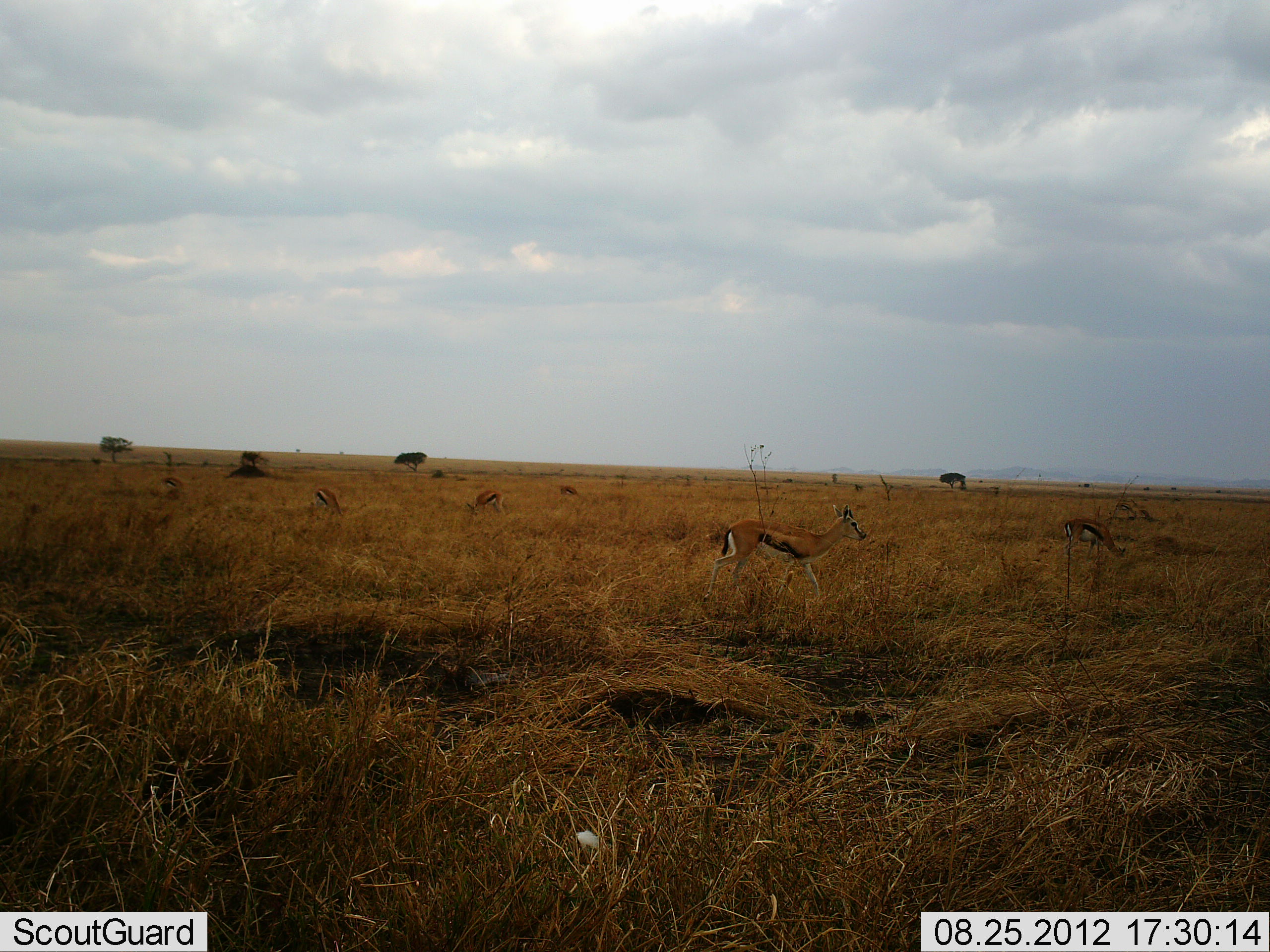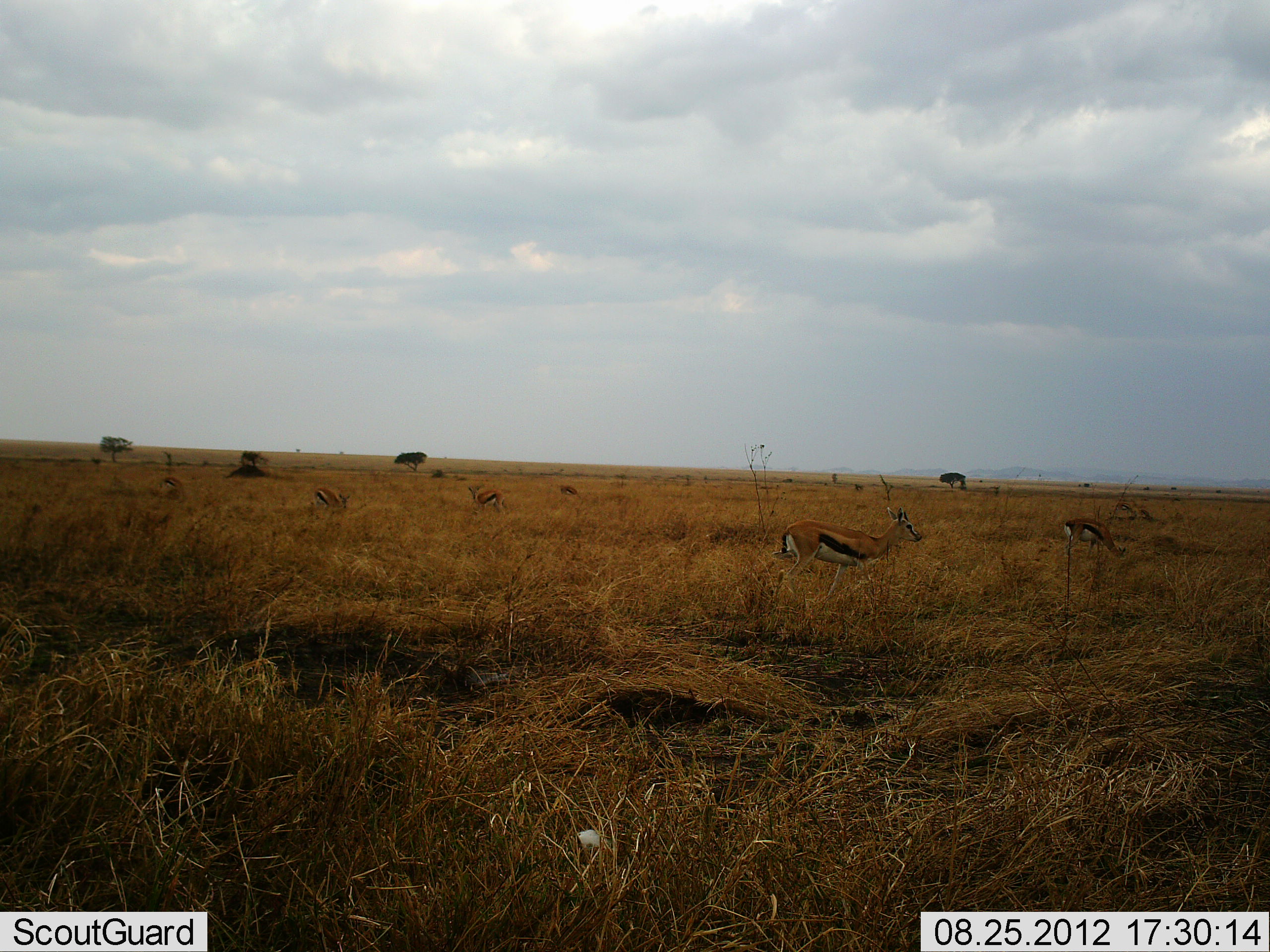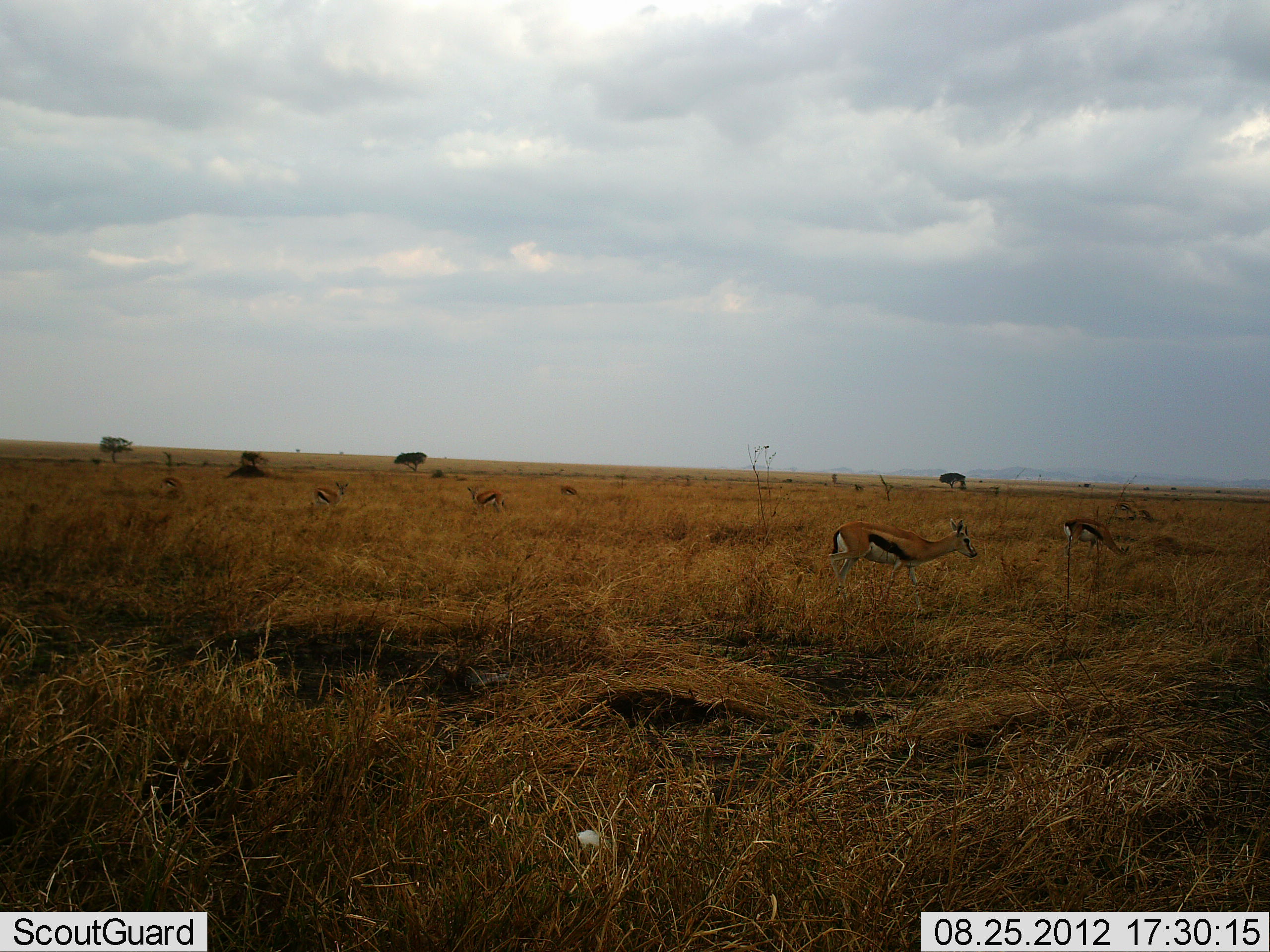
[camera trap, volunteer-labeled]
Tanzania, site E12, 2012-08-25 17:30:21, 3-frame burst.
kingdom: Animalia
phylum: Chordata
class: Mammalia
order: Artiodactyla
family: Bovidae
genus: Eudorcas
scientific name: Eudorcas thomsonii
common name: thomson's gazelle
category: gazellethomsons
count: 5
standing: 30%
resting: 0%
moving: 50%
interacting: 0%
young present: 0%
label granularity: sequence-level